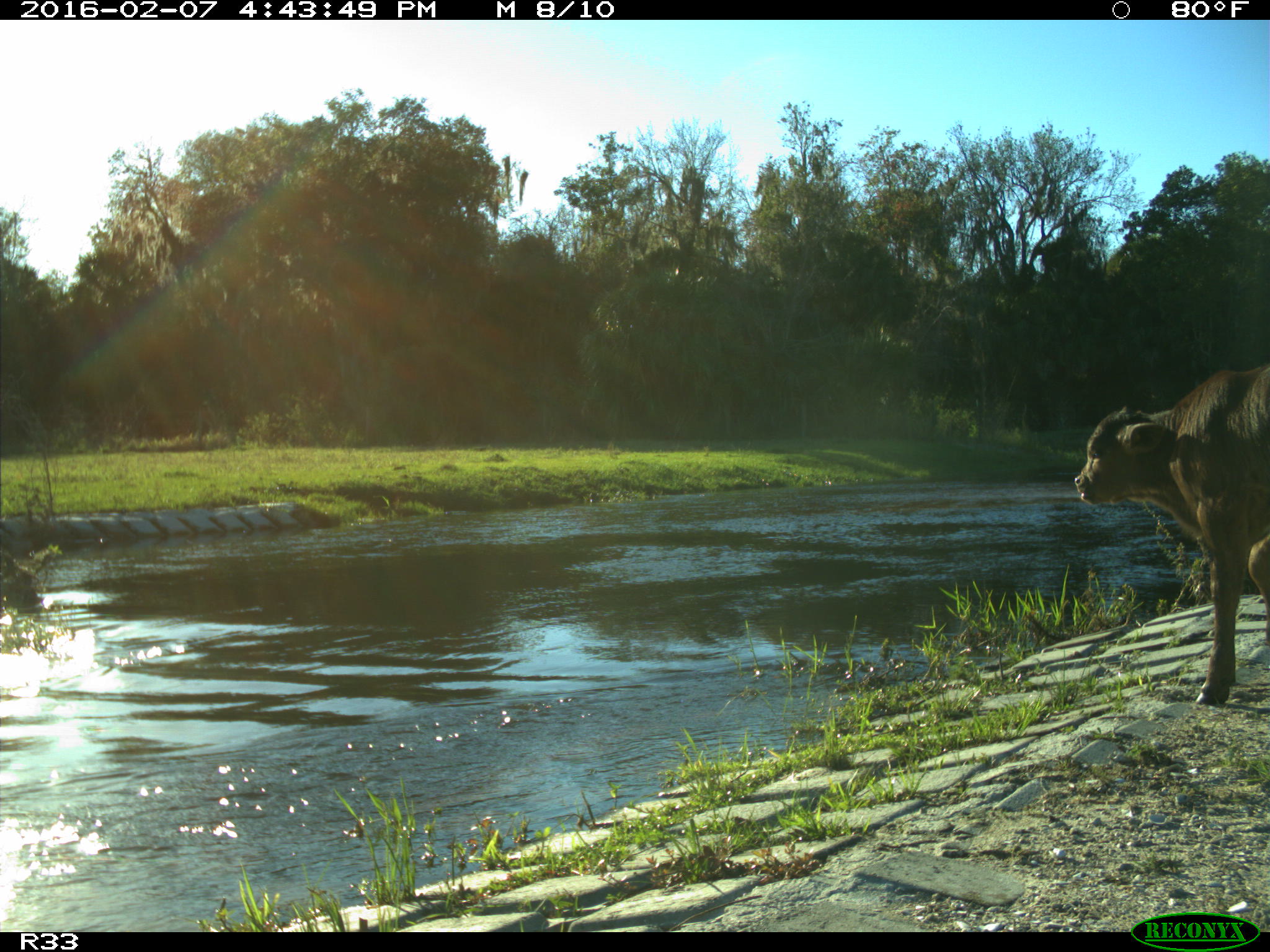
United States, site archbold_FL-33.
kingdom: Animalia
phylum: Chordata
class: Mammalia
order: Artiodactyla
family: Bovidae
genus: Bos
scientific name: Bos taurus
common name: domestic cow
Bos taurus (domestic cow).